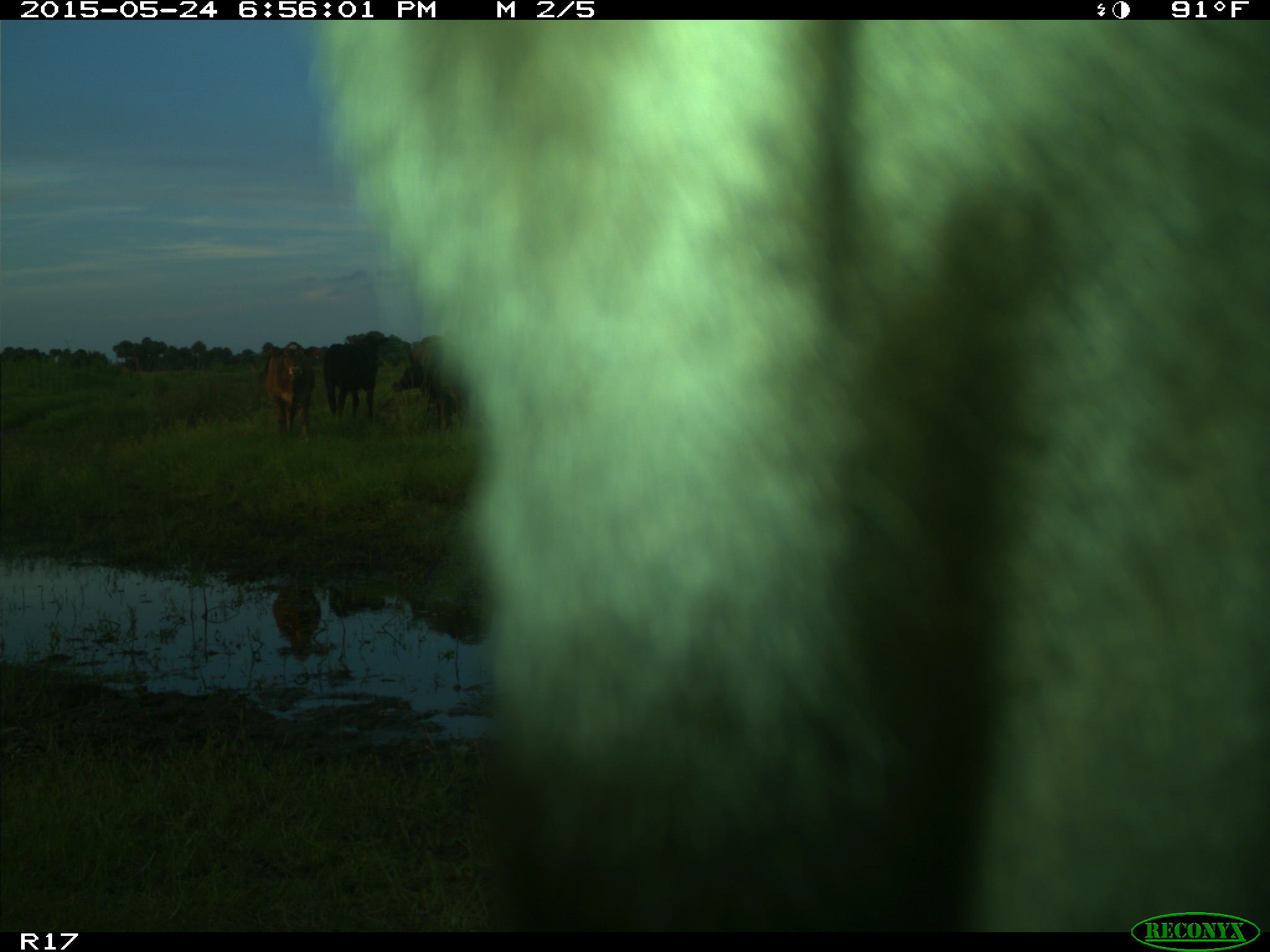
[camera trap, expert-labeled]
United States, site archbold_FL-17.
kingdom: Animalia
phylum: Chordata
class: Mammalia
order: Artiodactyla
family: Bovidae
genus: Bos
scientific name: Bos taurus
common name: domestic cow